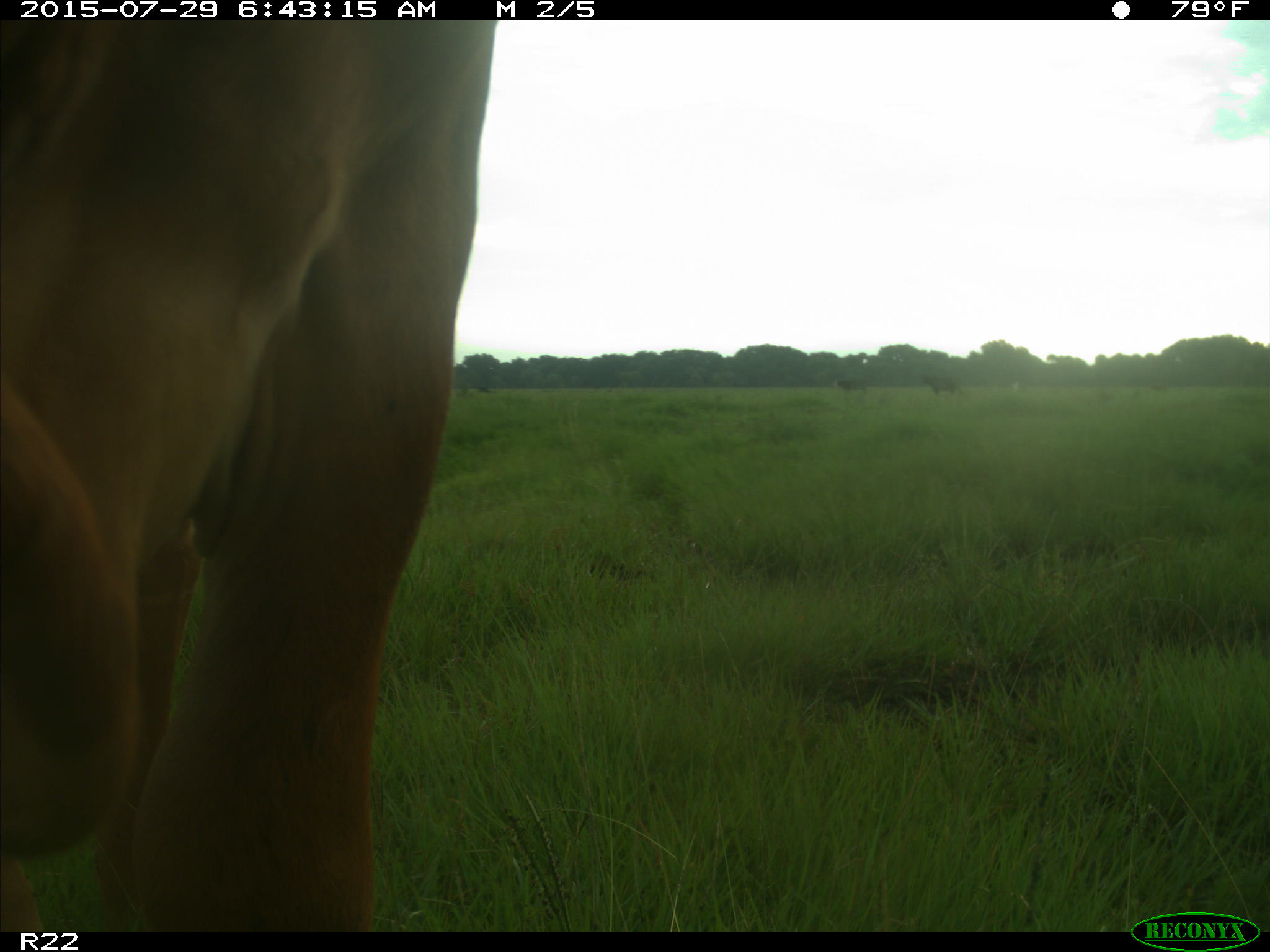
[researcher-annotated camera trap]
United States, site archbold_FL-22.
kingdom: Animalia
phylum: Chordata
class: Mammalia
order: Artiodactyla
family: Bovidae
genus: Bos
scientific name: Bos taurus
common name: domestic cow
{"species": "Bos taurus (domestic cow)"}